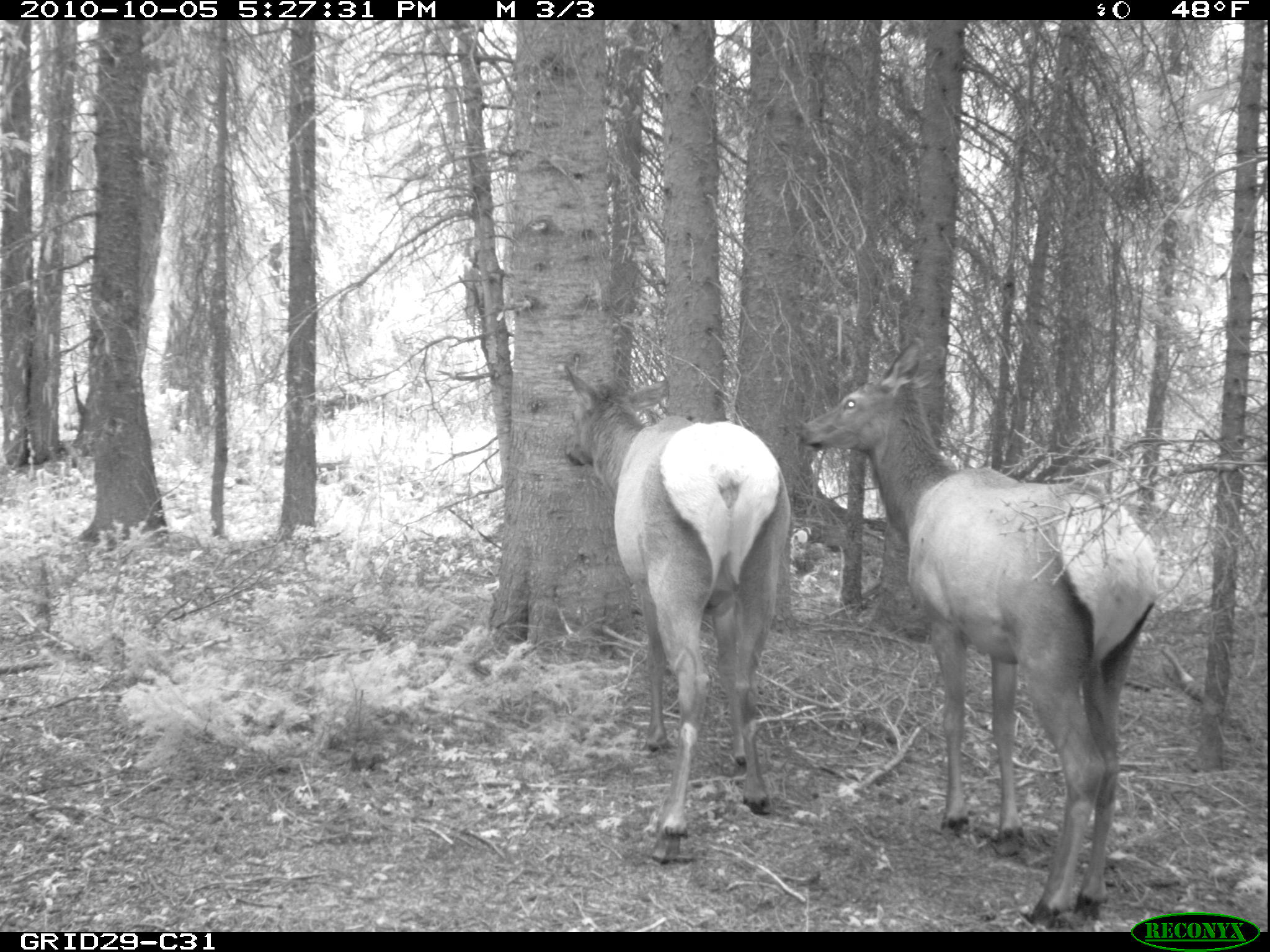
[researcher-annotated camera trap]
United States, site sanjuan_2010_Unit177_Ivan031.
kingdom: Animalia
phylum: Chordata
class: Mammalia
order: Artiodactyla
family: Cervidae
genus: Cervus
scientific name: Cervus elaphus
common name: red deer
Cervus elaphus (red deer).